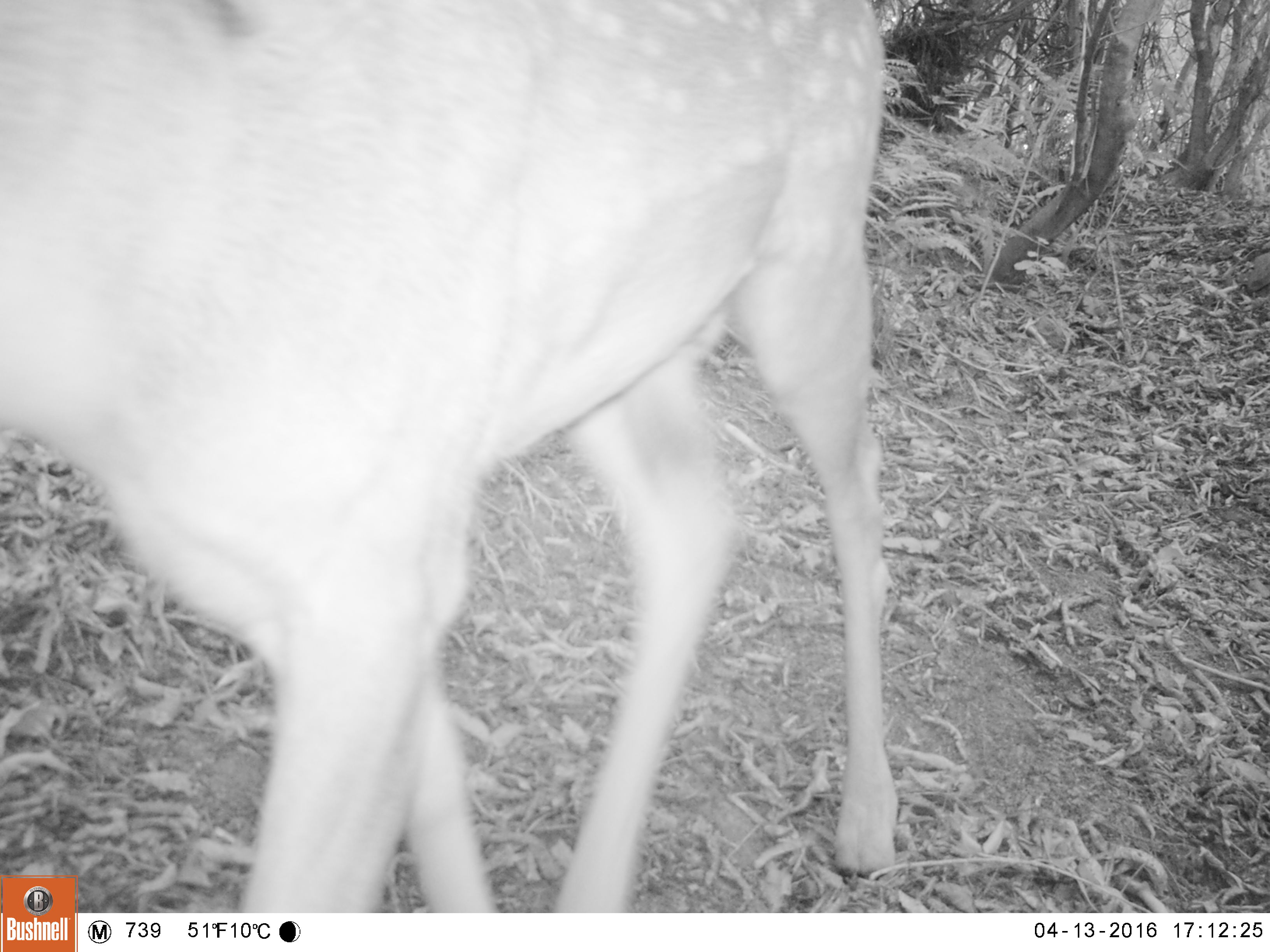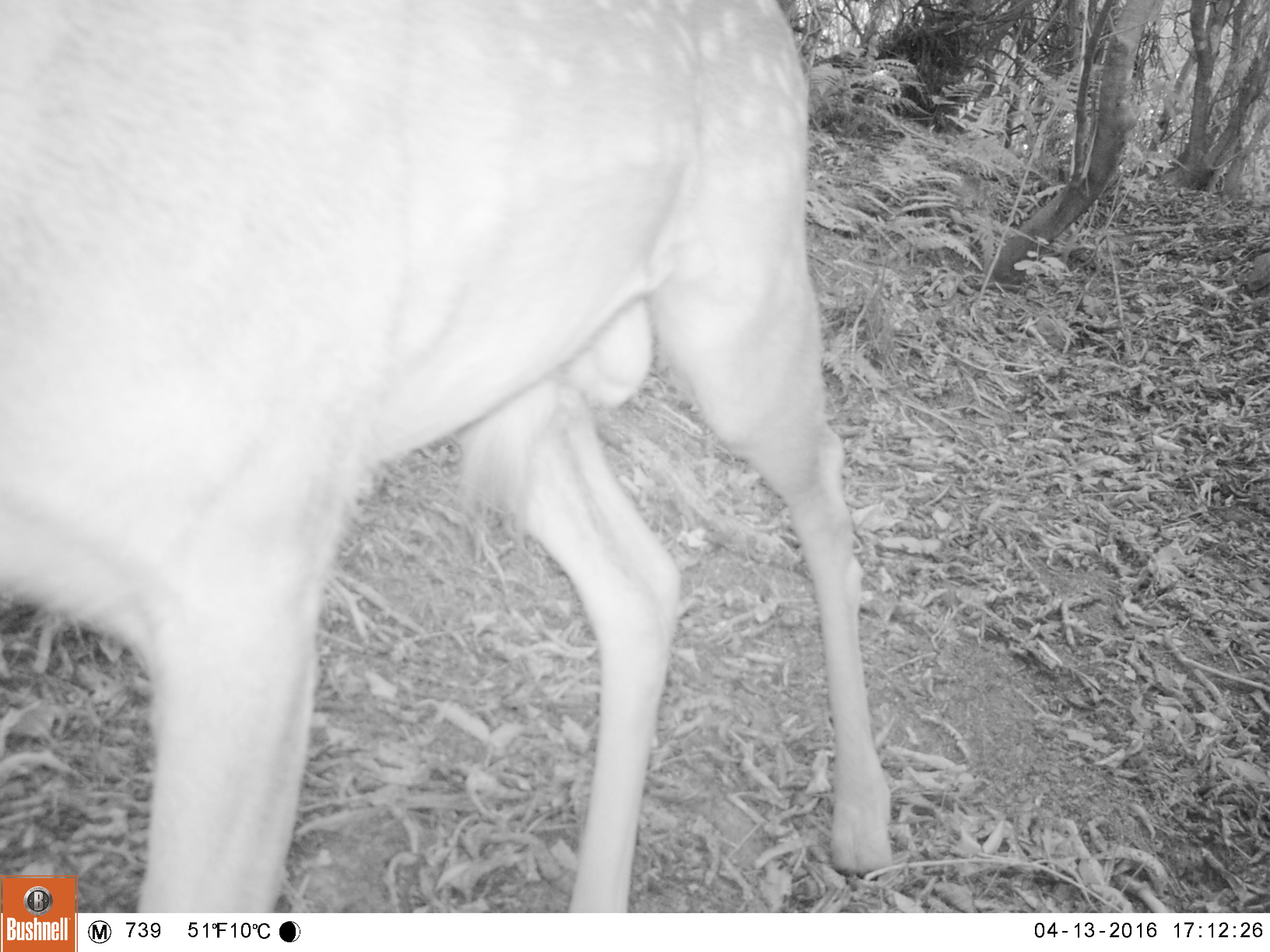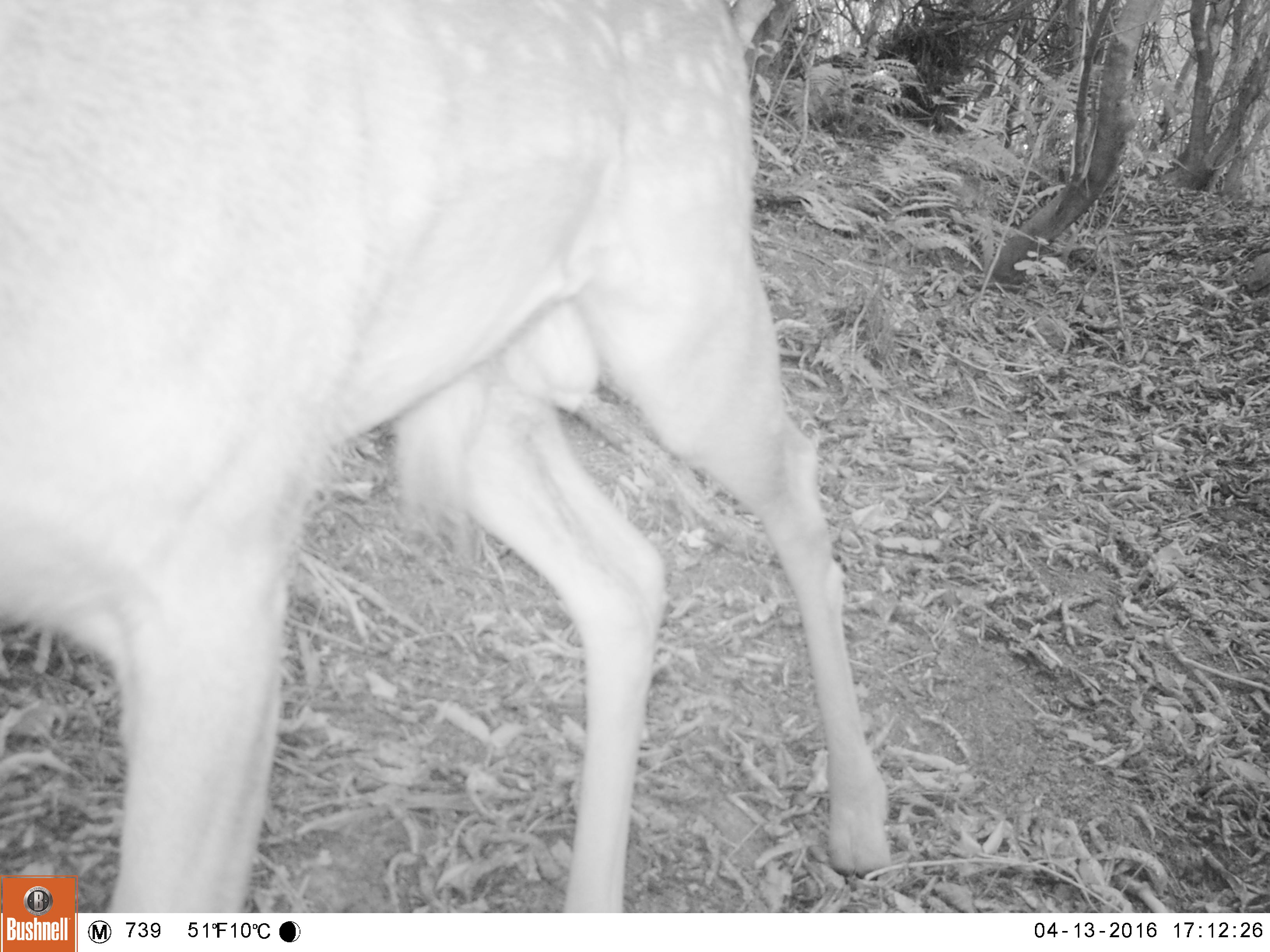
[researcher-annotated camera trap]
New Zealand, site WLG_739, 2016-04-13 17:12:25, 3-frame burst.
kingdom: Animalia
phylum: Chordata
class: Mammalia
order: Artiodactyla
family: Cervidae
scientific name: Cervidae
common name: deer